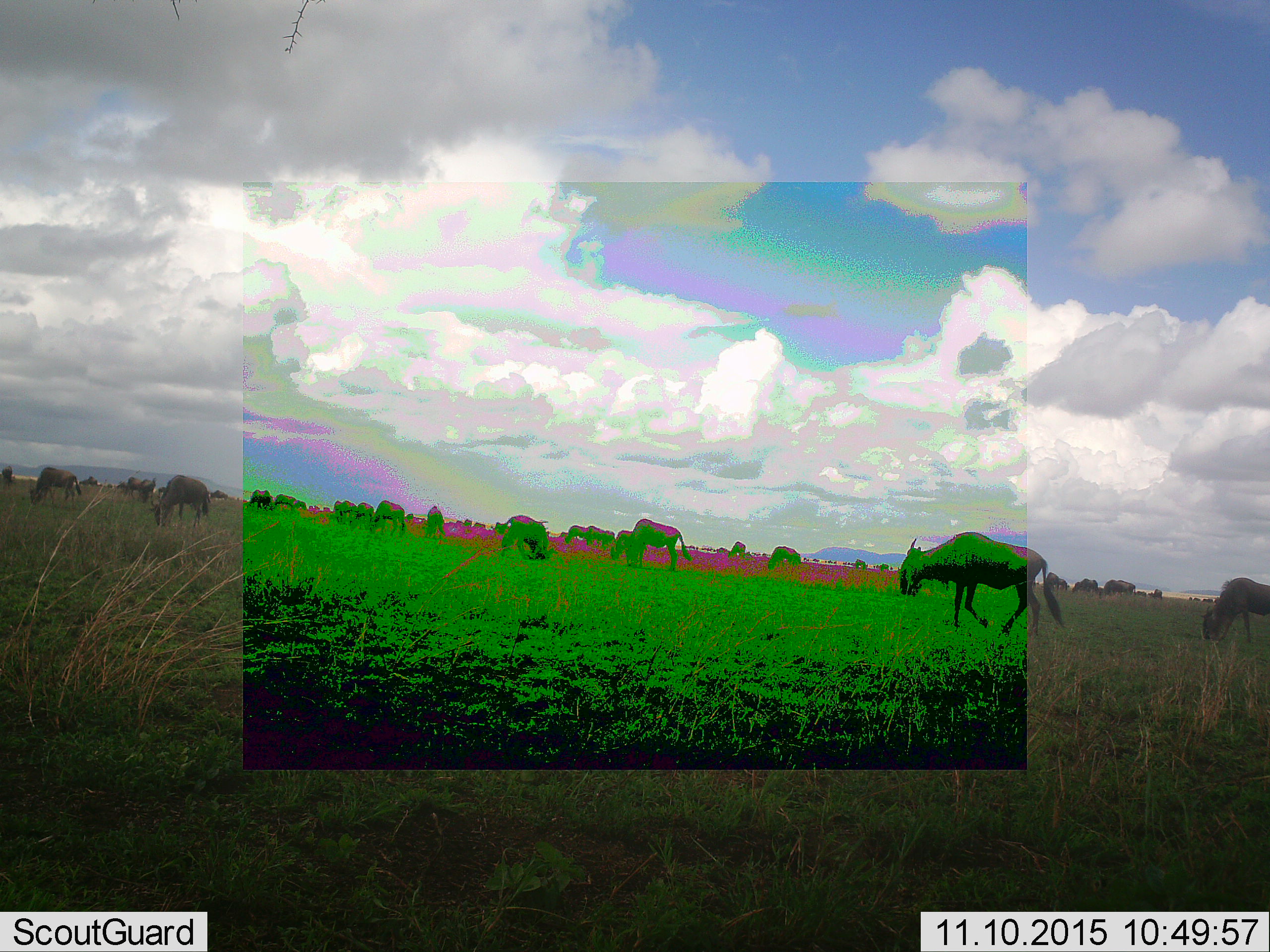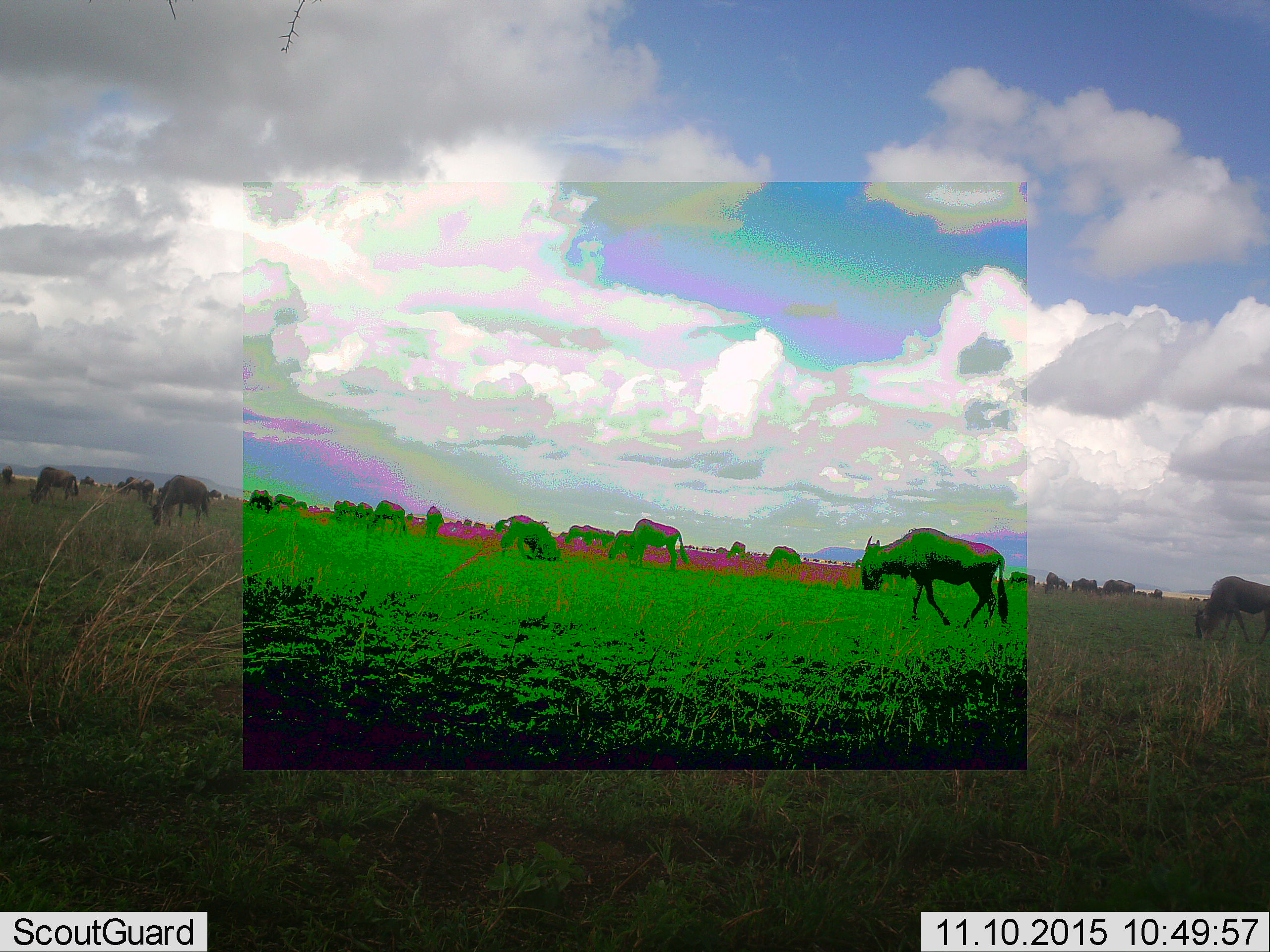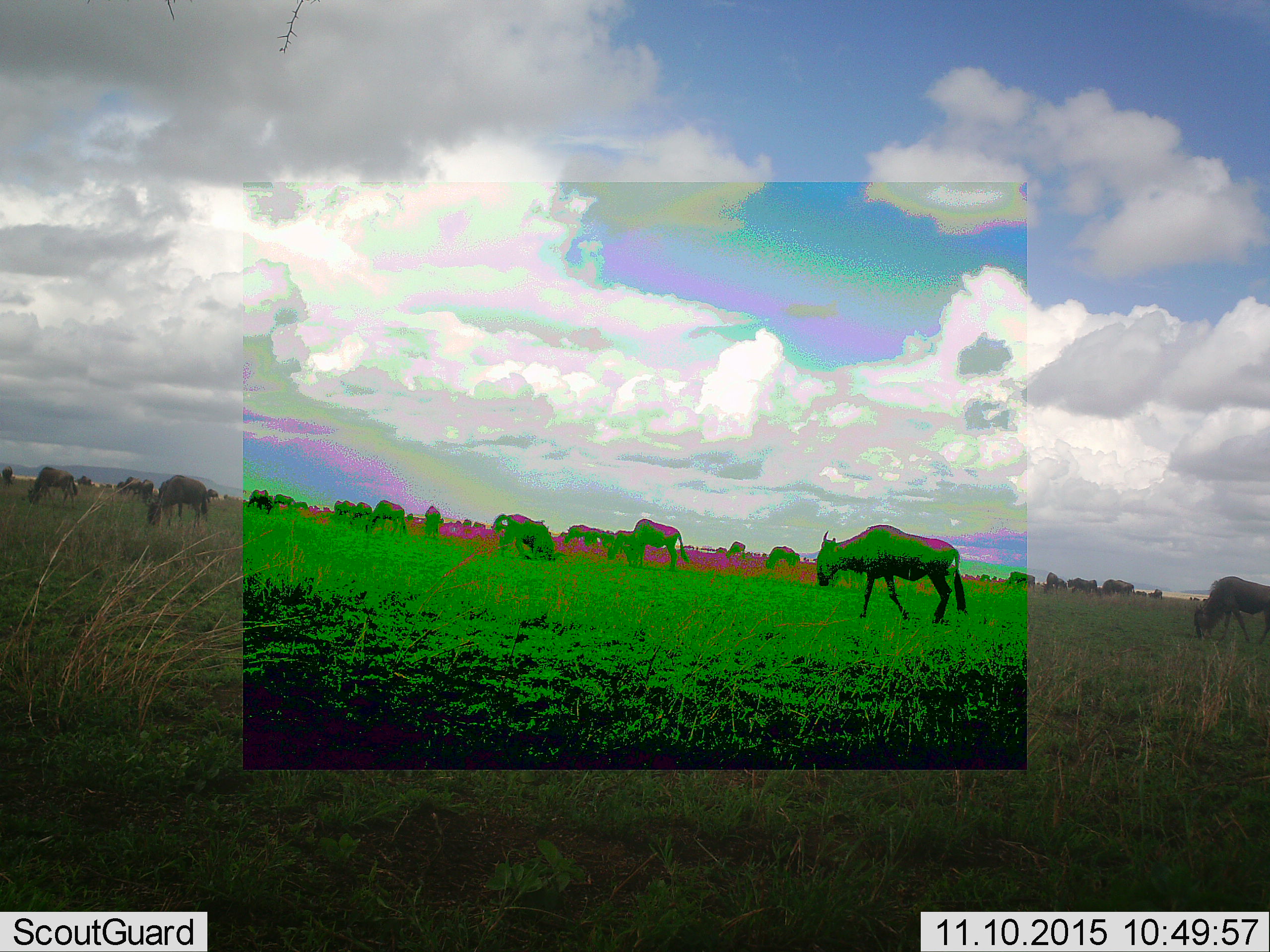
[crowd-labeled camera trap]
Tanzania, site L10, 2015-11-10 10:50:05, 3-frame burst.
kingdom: Animalia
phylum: Chordata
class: Mammalia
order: Artiodactyla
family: Bovidae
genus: Connochaetes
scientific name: Connochaetes taurinus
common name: blue wildebeest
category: wildebeest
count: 11-50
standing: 43%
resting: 0%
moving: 100%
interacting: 0%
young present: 0%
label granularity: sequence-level